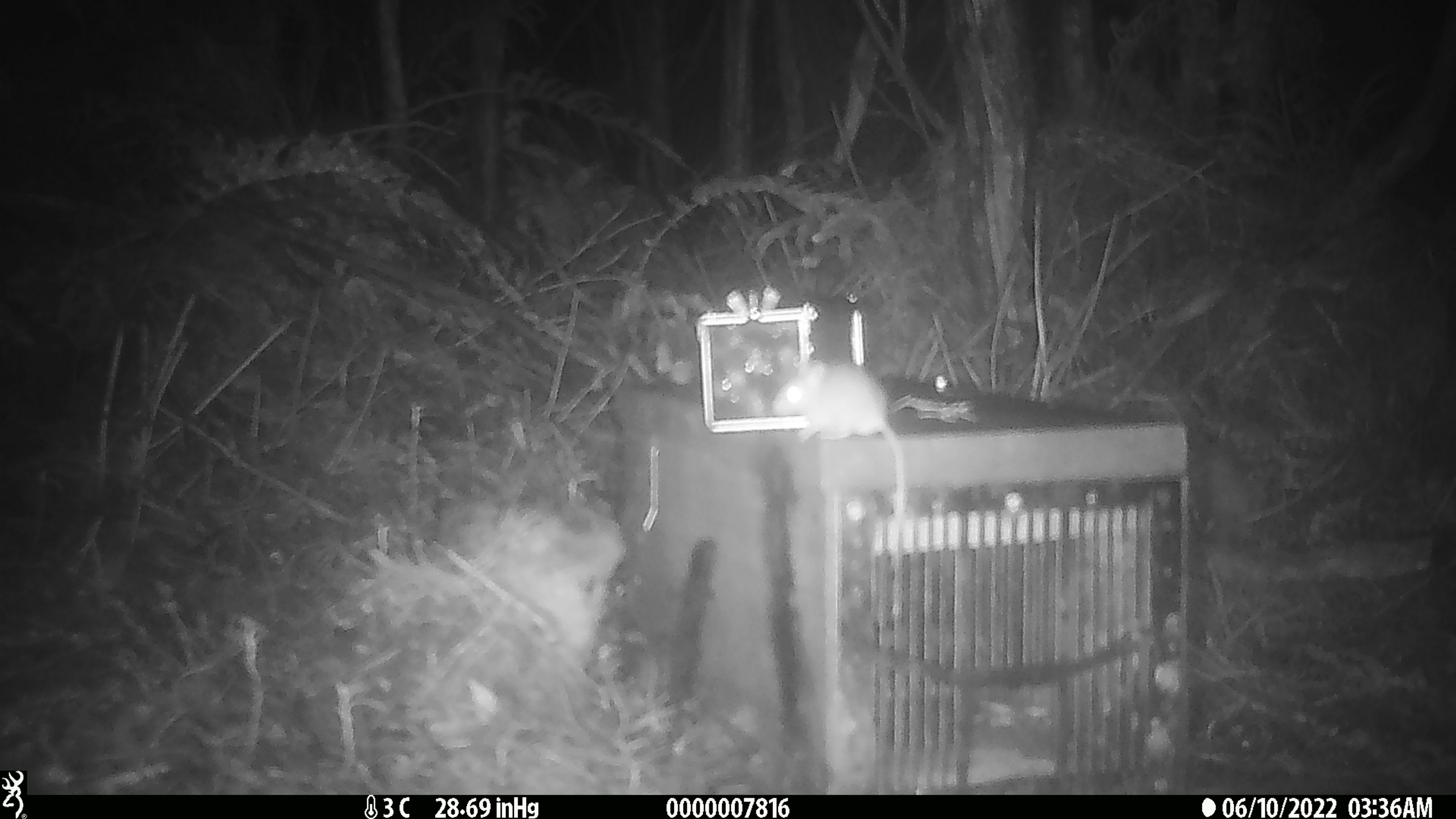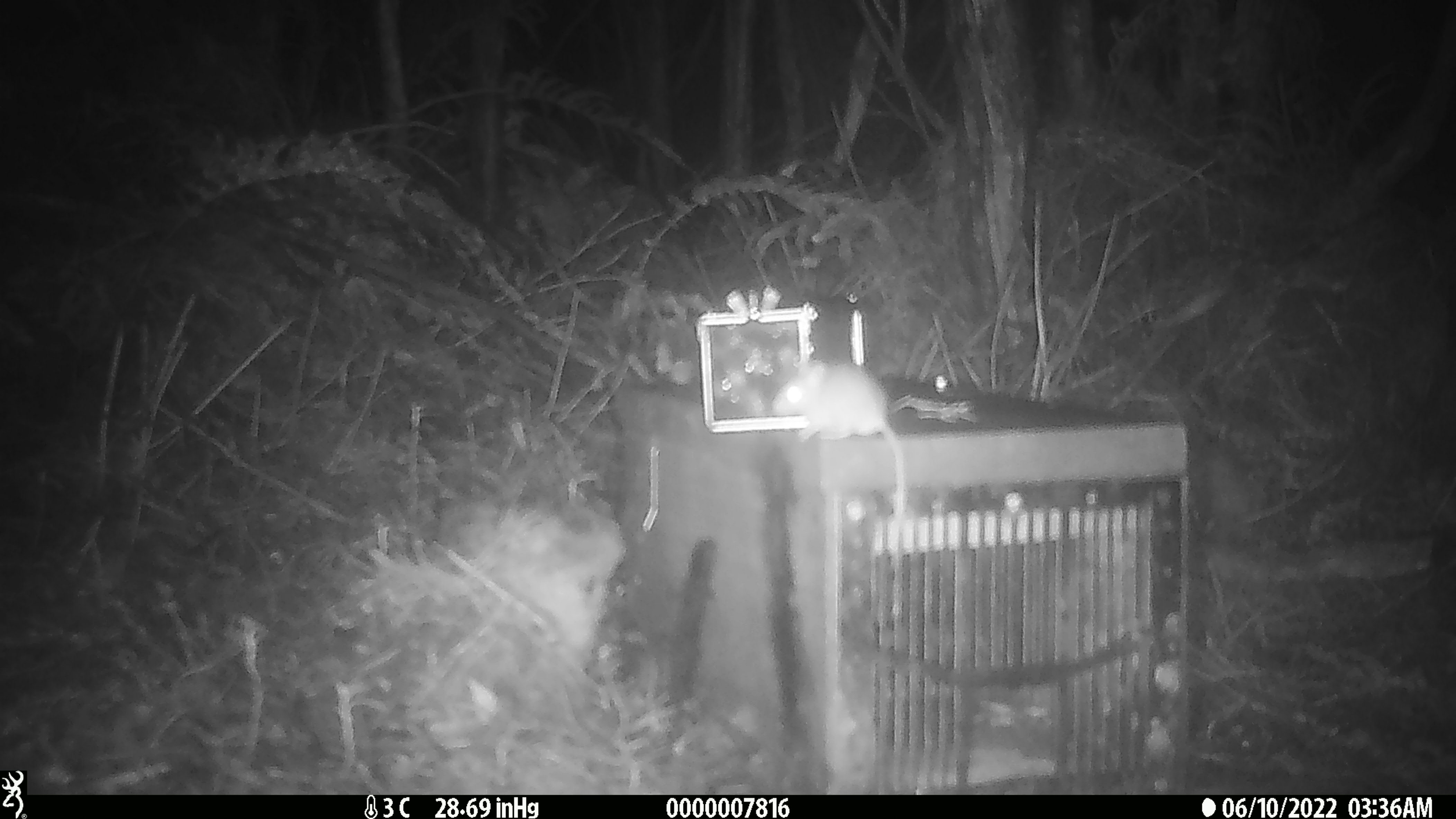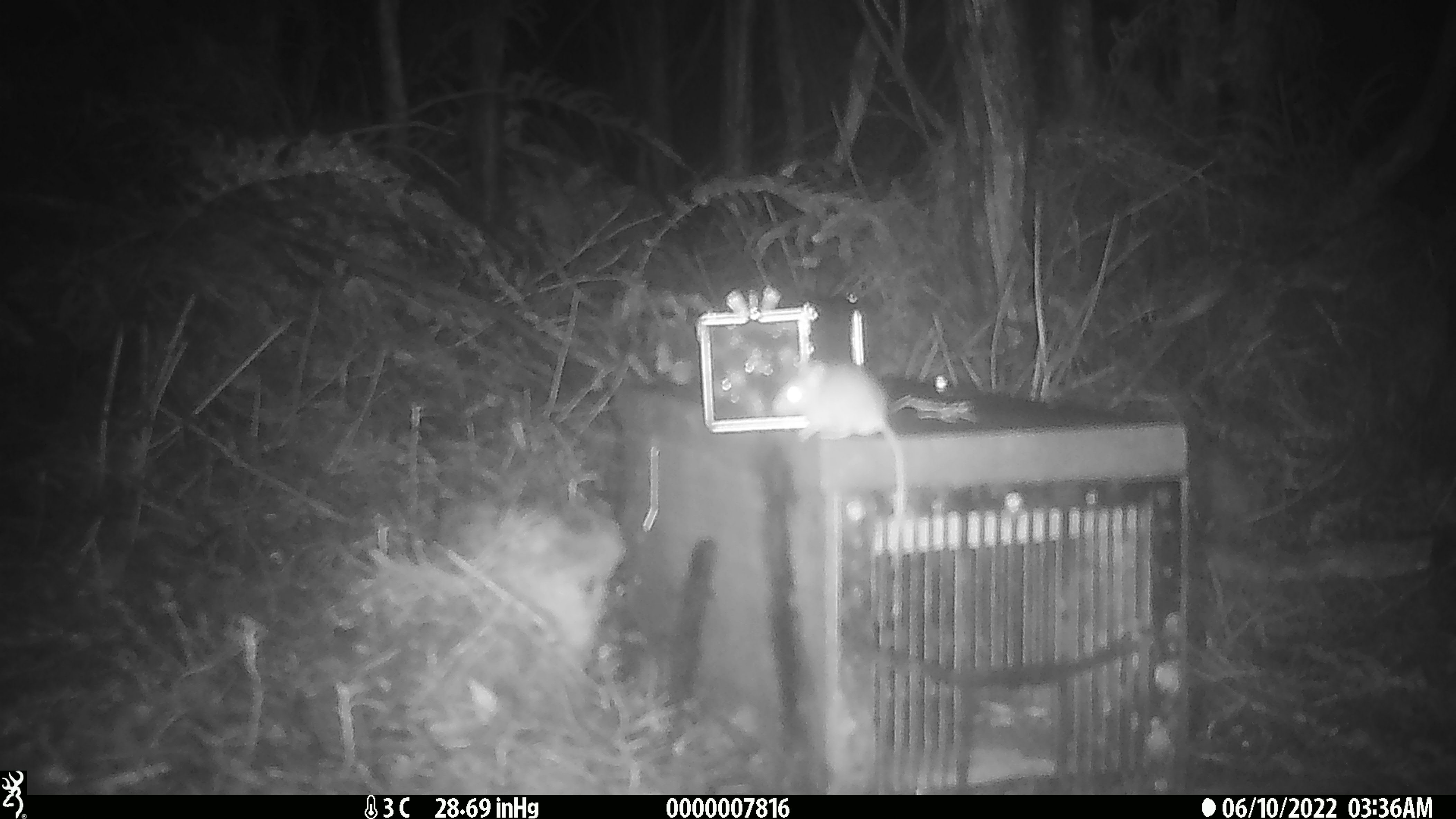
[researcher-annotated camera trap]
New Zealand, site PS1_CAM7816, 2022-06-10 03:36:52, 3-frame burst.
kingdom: Animalia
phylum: Chordata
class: Mammalia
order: Rodentia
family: Muridae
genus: Mus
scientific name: Mus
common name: mouse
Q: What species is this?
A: Mouse (Mus).